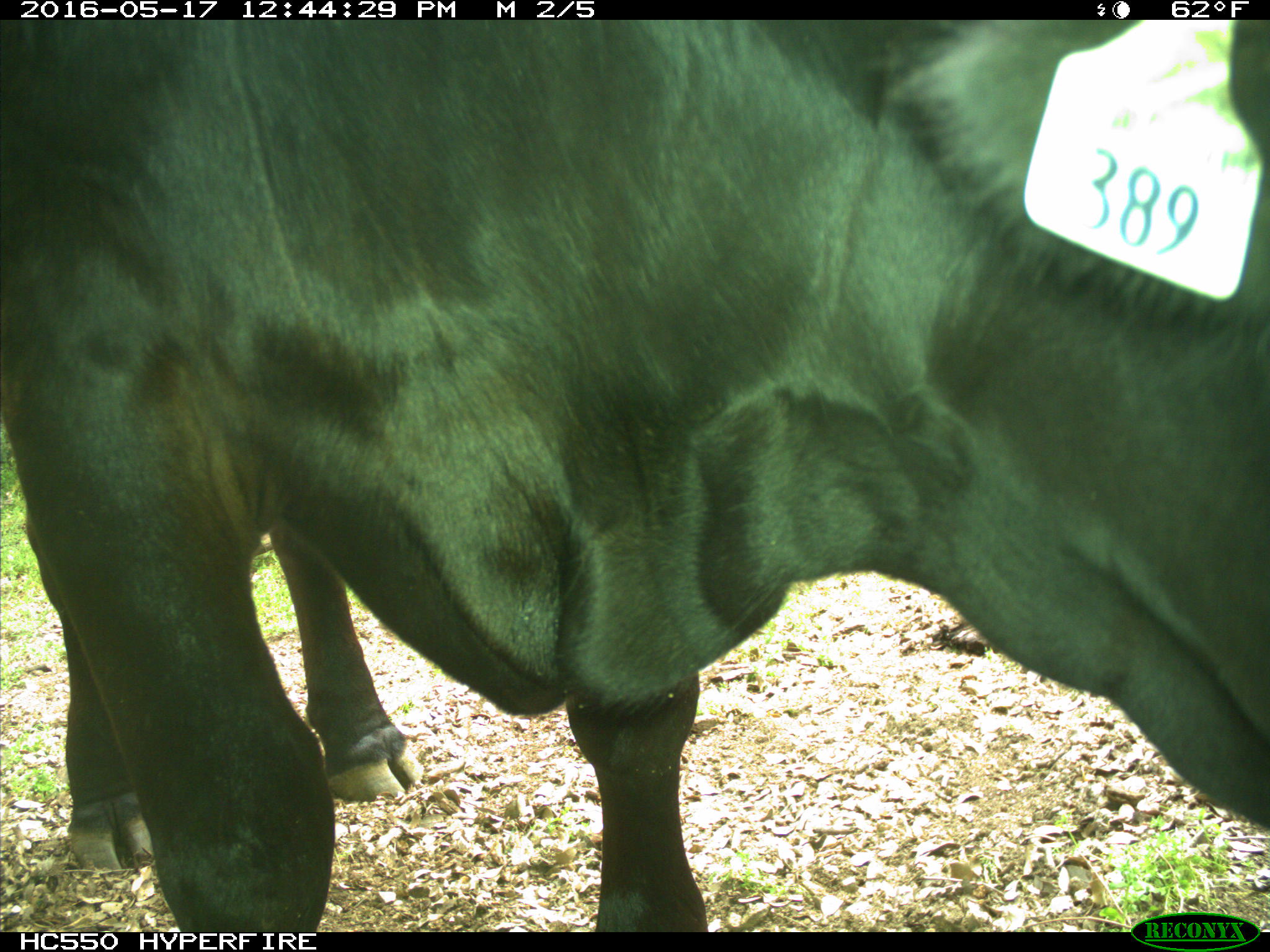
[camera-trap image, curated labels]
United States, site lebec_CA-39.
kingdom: Animalia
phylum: Chordata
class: Mammalia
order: Artiodactyla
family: Bovidae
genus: Bos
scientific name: Bos taurus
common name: domestic cow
Bos taurus (domestic cow).